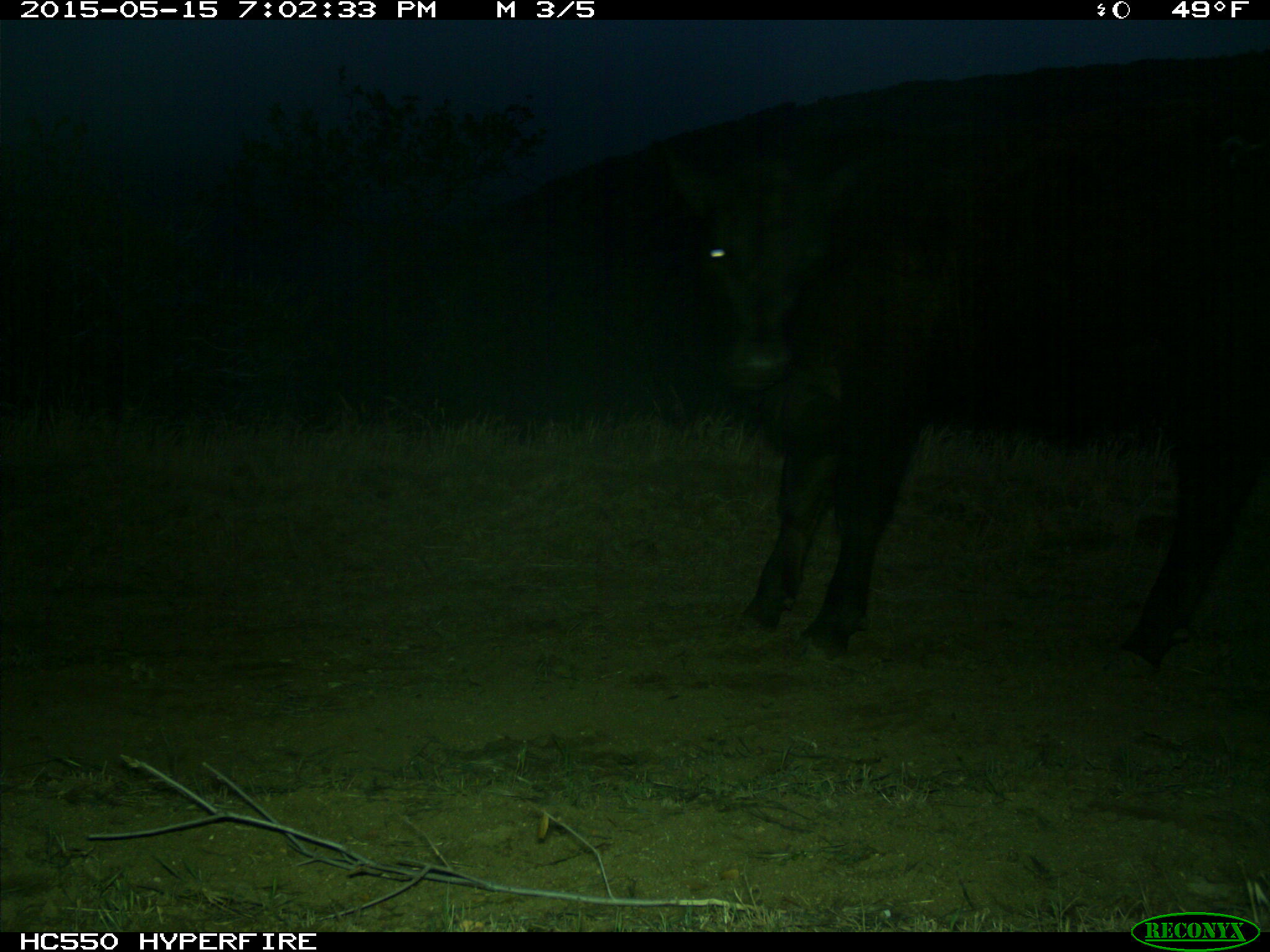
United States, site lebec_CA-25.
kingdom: Animalia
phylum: Chordata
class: Mammalia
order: Artiodactyla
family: Bovidae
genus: Bos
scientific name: Bos taurus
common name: domestic cow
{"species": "Bos taurus (domestic cow)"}